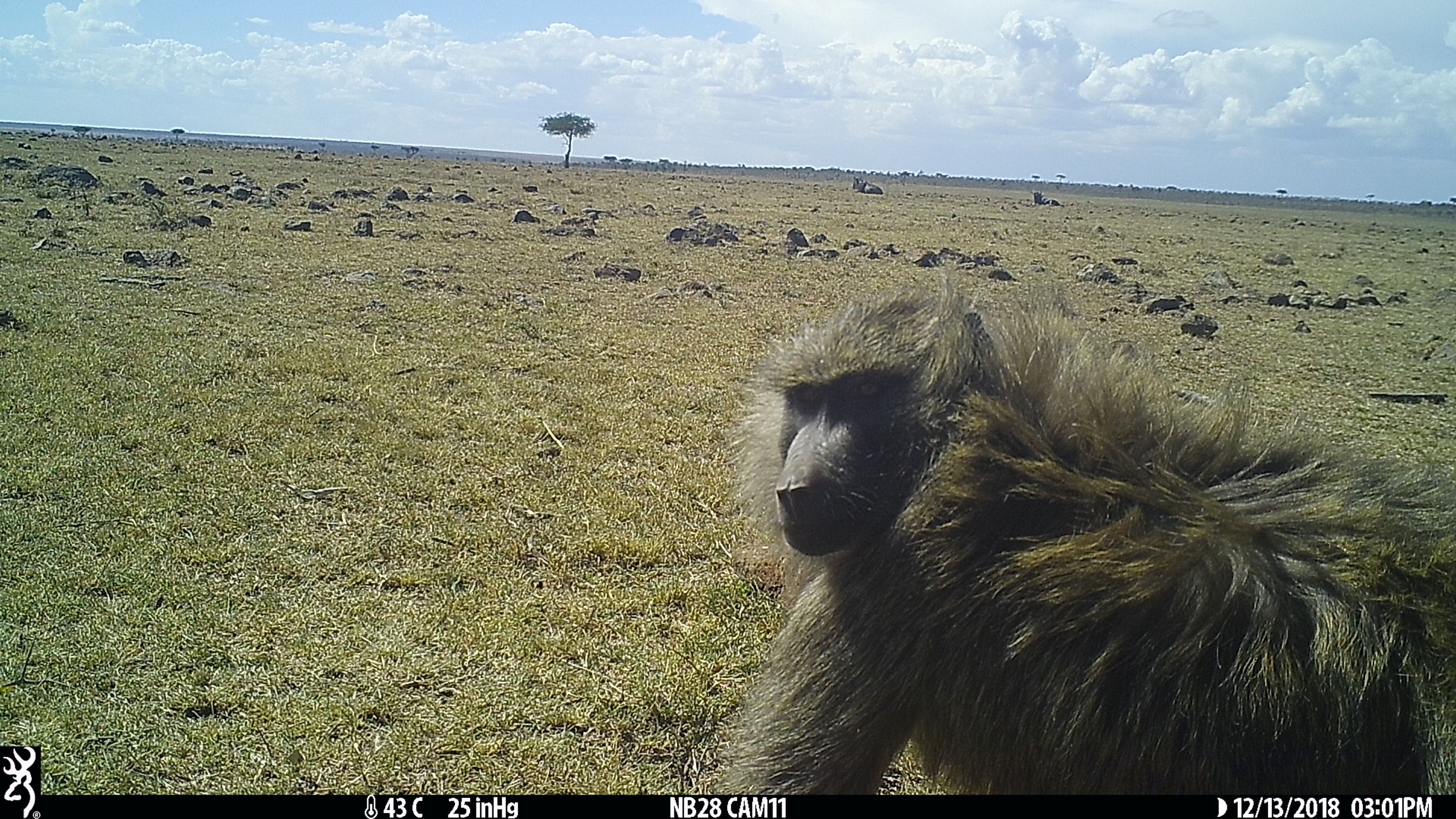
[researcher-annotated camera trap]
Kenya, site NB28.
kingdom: Animalia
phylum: Chordata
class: Mammalia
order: Primates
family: Cercopithecidae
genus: Papio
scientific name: Papio anubis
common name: olive baboon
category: baboon